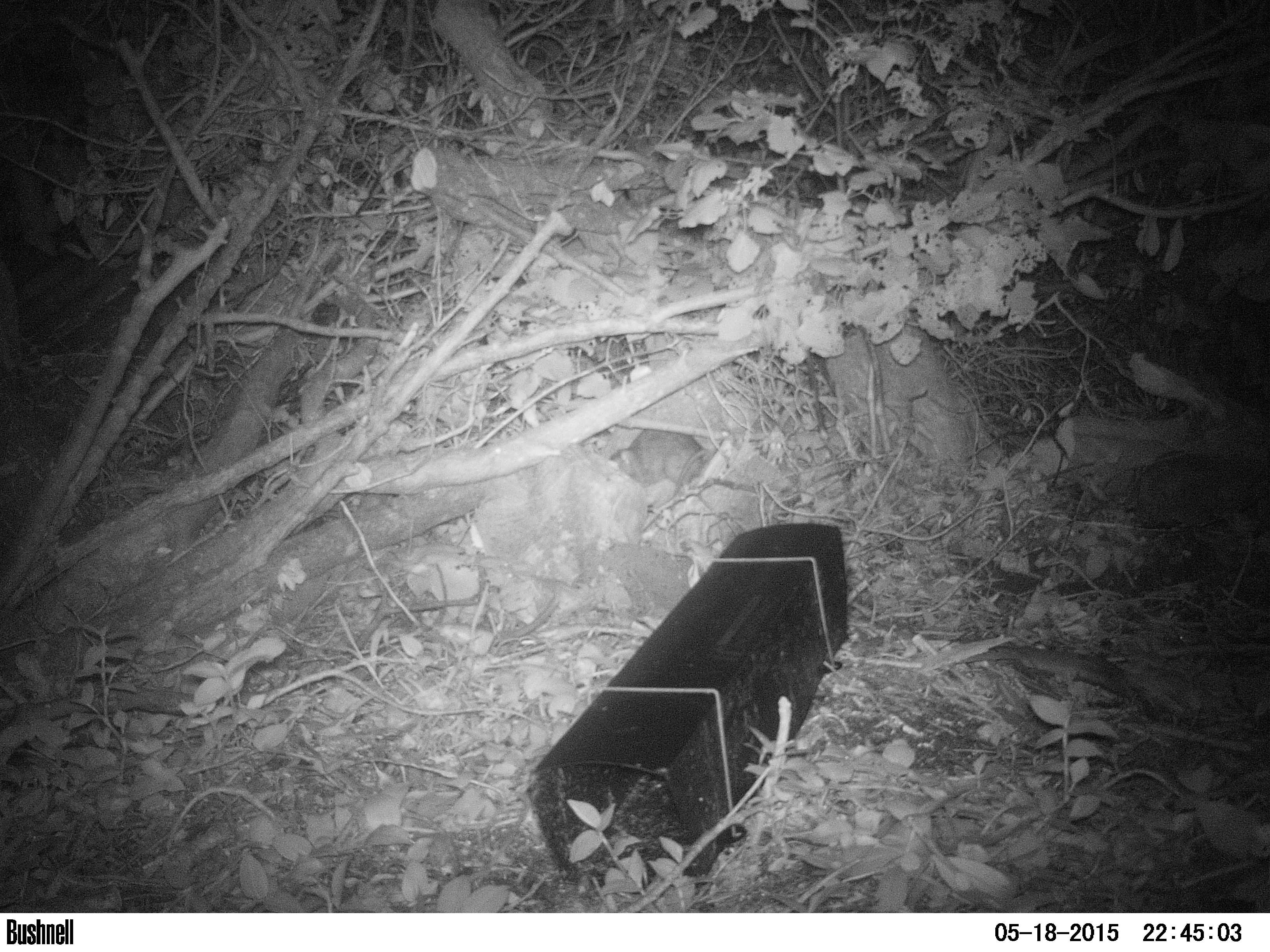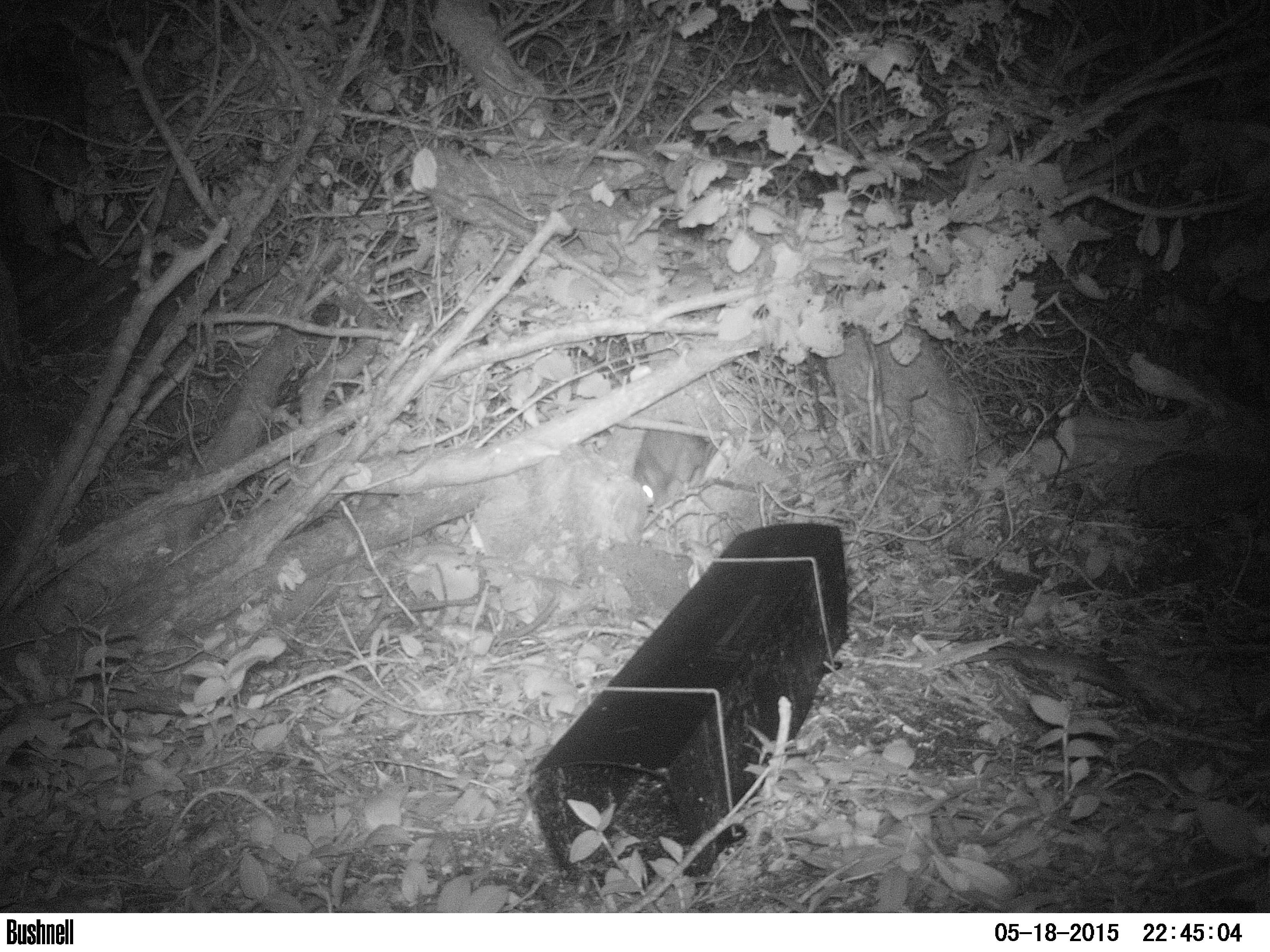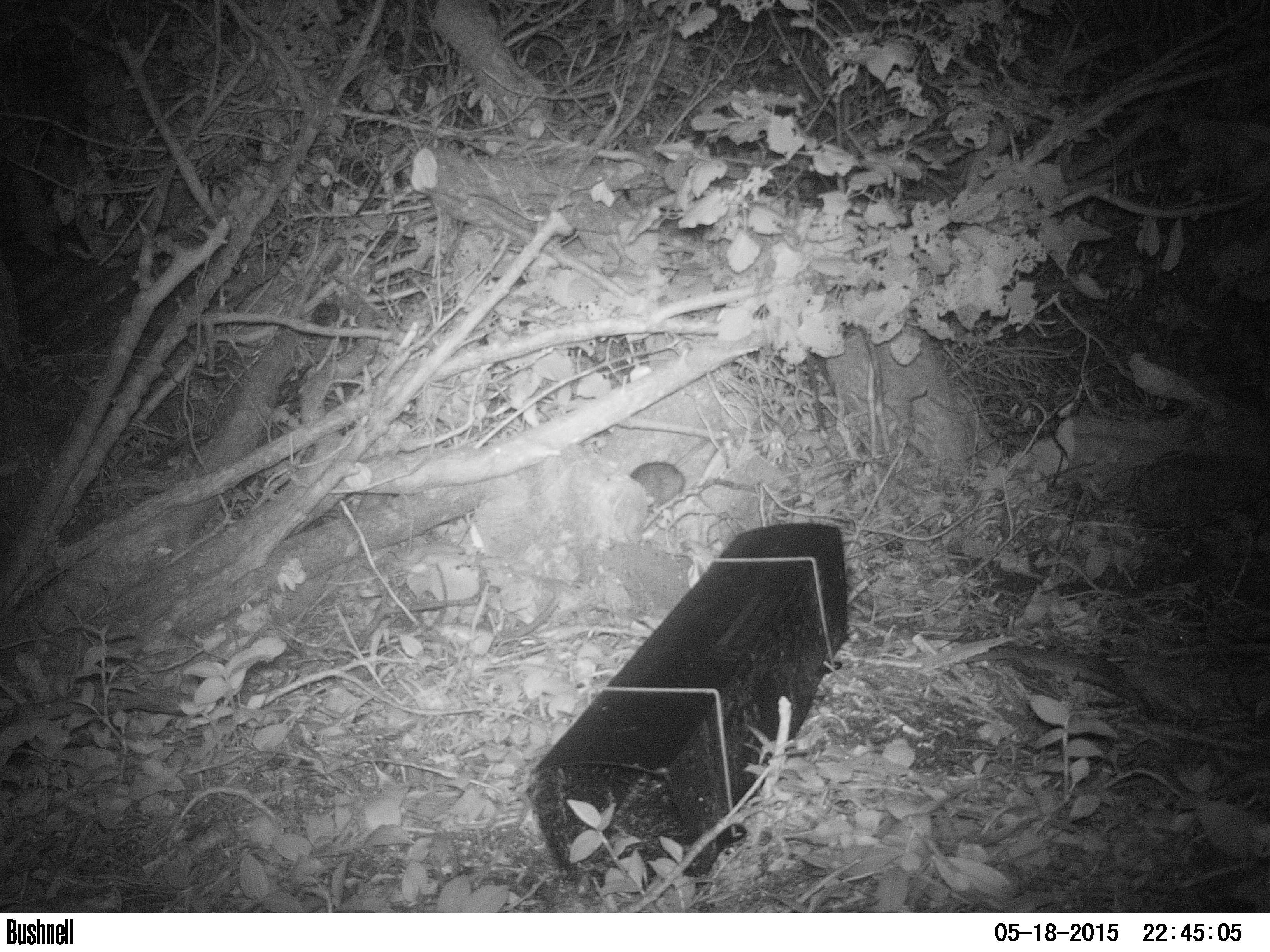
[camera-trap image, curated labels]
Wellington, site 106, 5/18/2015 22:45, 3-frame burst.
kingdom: Animalia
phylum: Chordata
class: Mammalia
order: Rodentia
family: Muridae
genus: Rattus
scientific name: Rattus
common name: rat